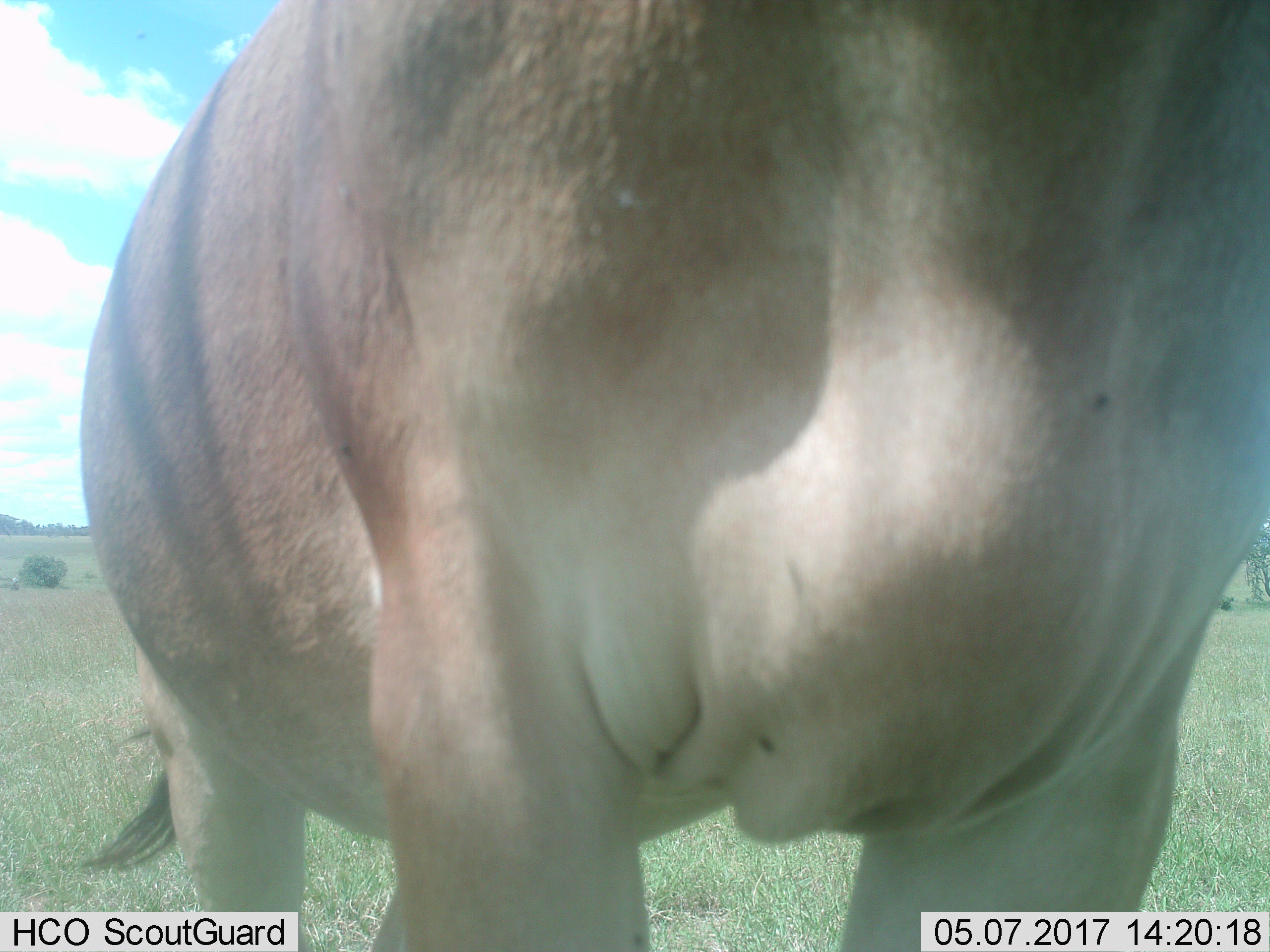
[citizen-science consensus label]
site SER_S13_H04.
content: unidentified animal